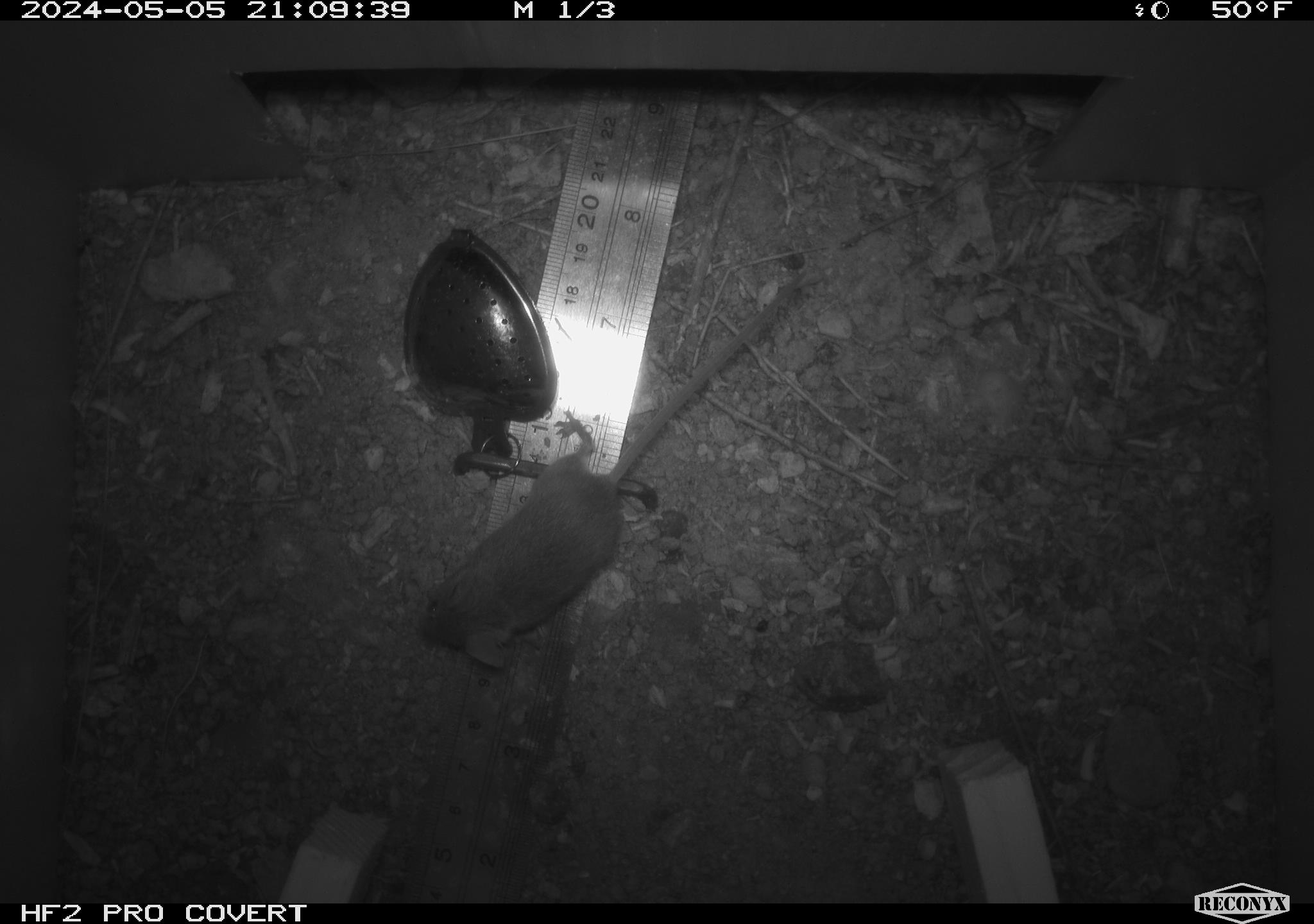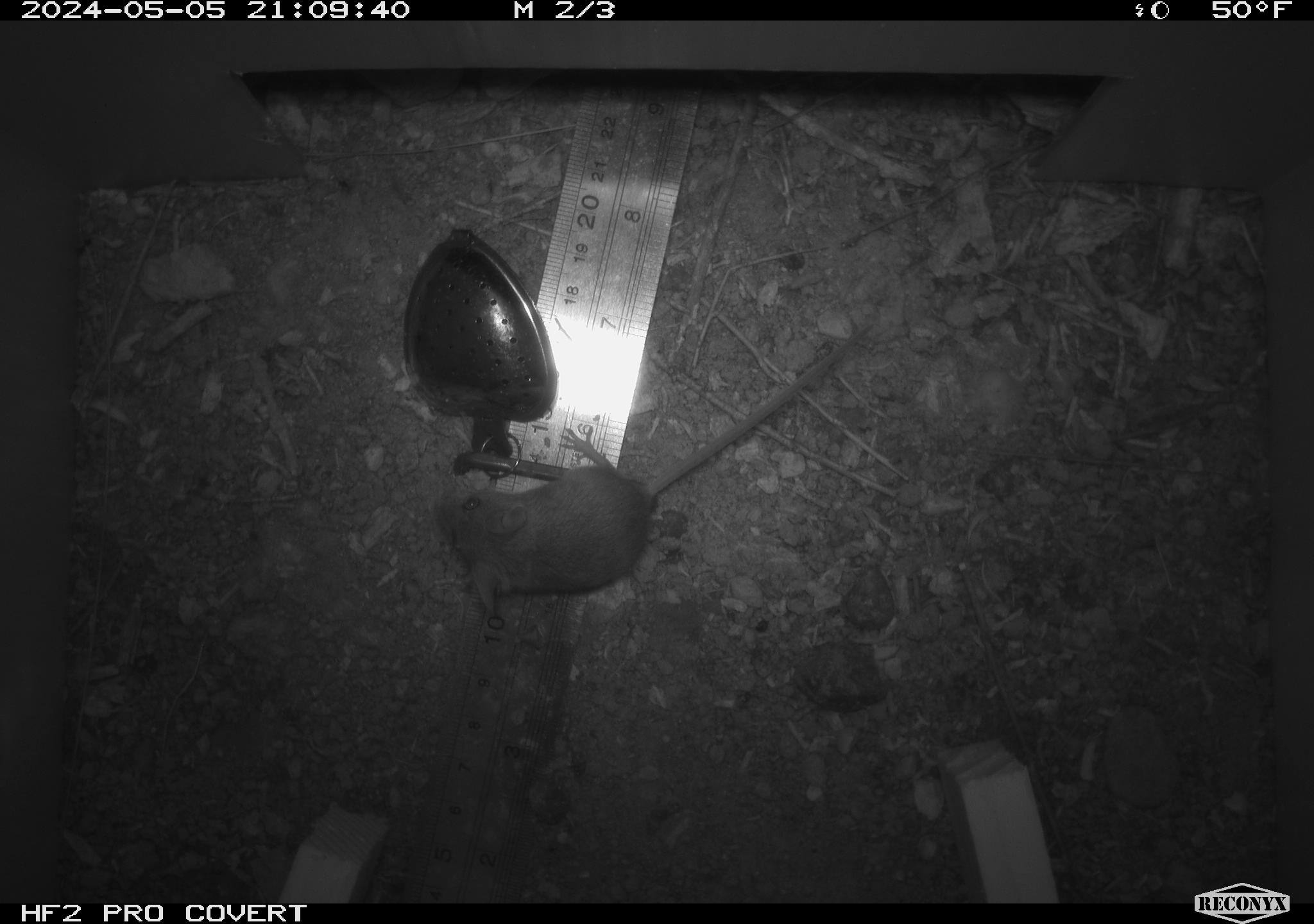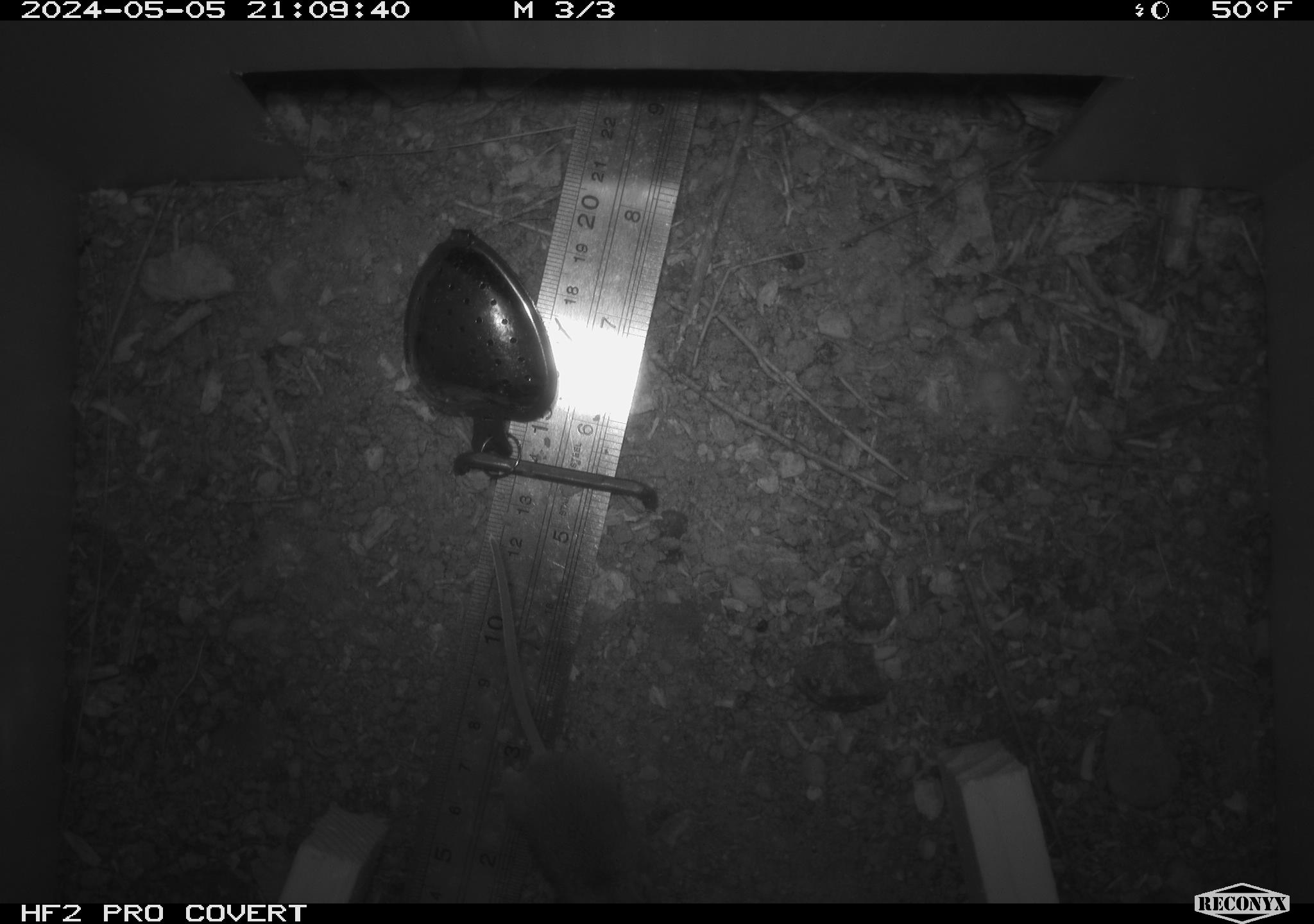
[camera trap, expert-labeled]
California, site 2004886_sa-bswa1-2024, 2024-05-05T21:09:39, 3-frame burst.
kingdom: Animalia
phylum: Chordata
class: Mammalia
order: Rodentia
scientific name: Rodentia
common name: mouse species